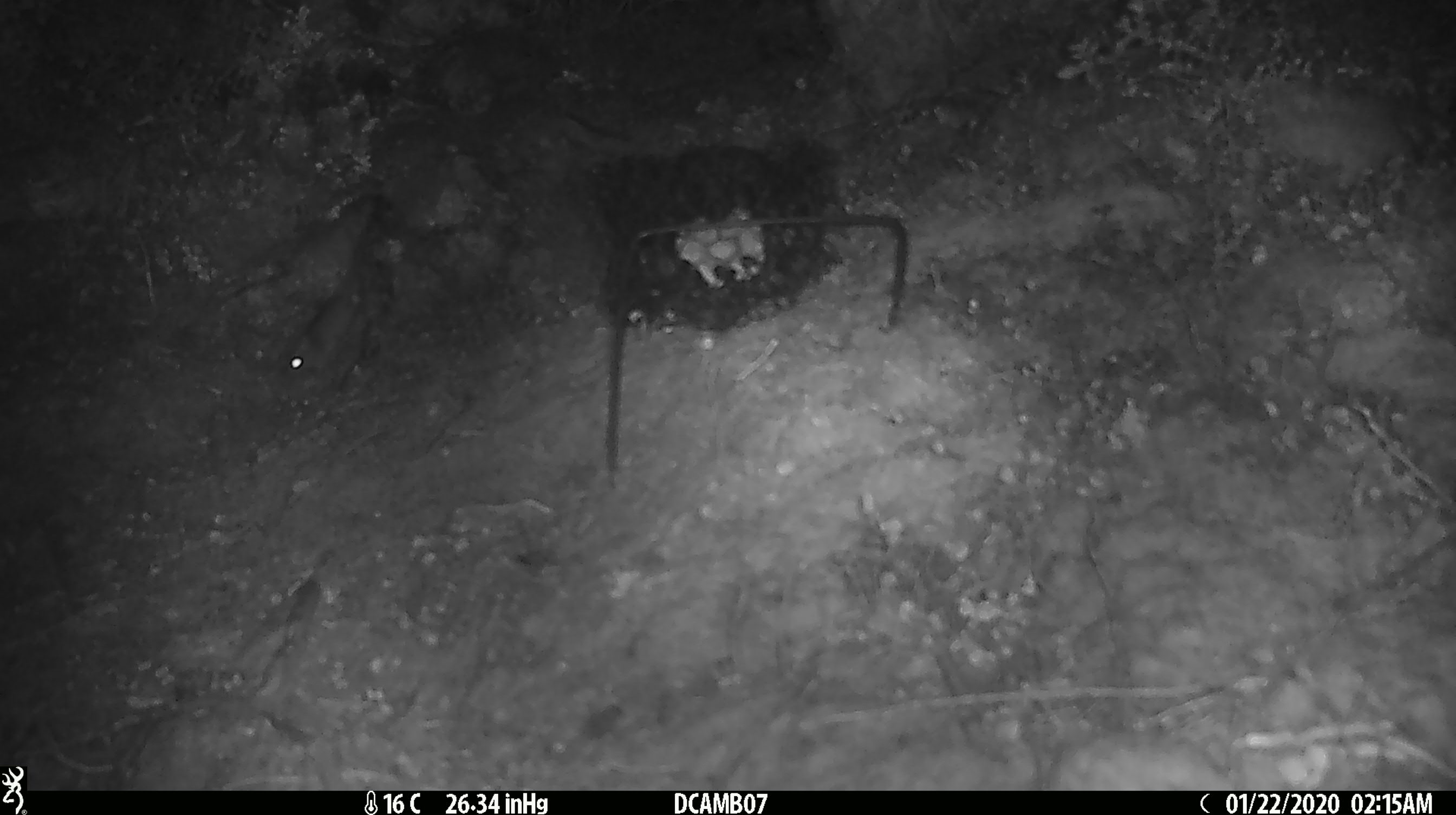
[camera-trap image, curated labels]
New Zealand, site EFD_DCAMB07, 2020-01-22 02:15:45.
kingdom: Animalia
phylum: Chordata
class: Mammalia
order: Rodentia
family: Muridae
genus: Mus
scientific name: Mus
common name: mouse